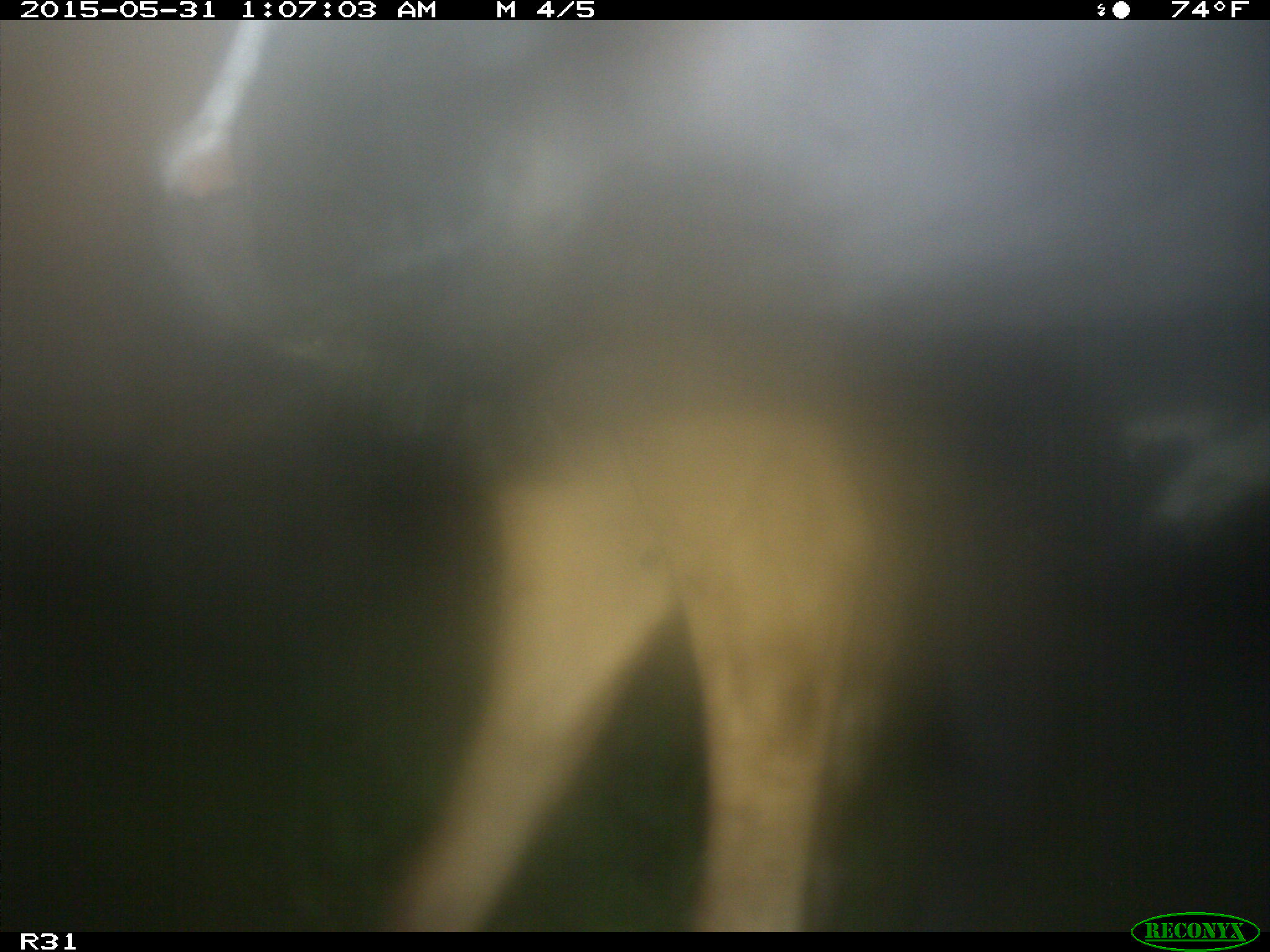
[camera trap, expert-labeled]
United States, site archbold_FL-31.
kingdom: Animalia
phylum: Chordata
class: Mammalia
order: Artiodactyla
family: Bovidae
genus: Bos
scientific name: Bos taurus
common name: domestic cow